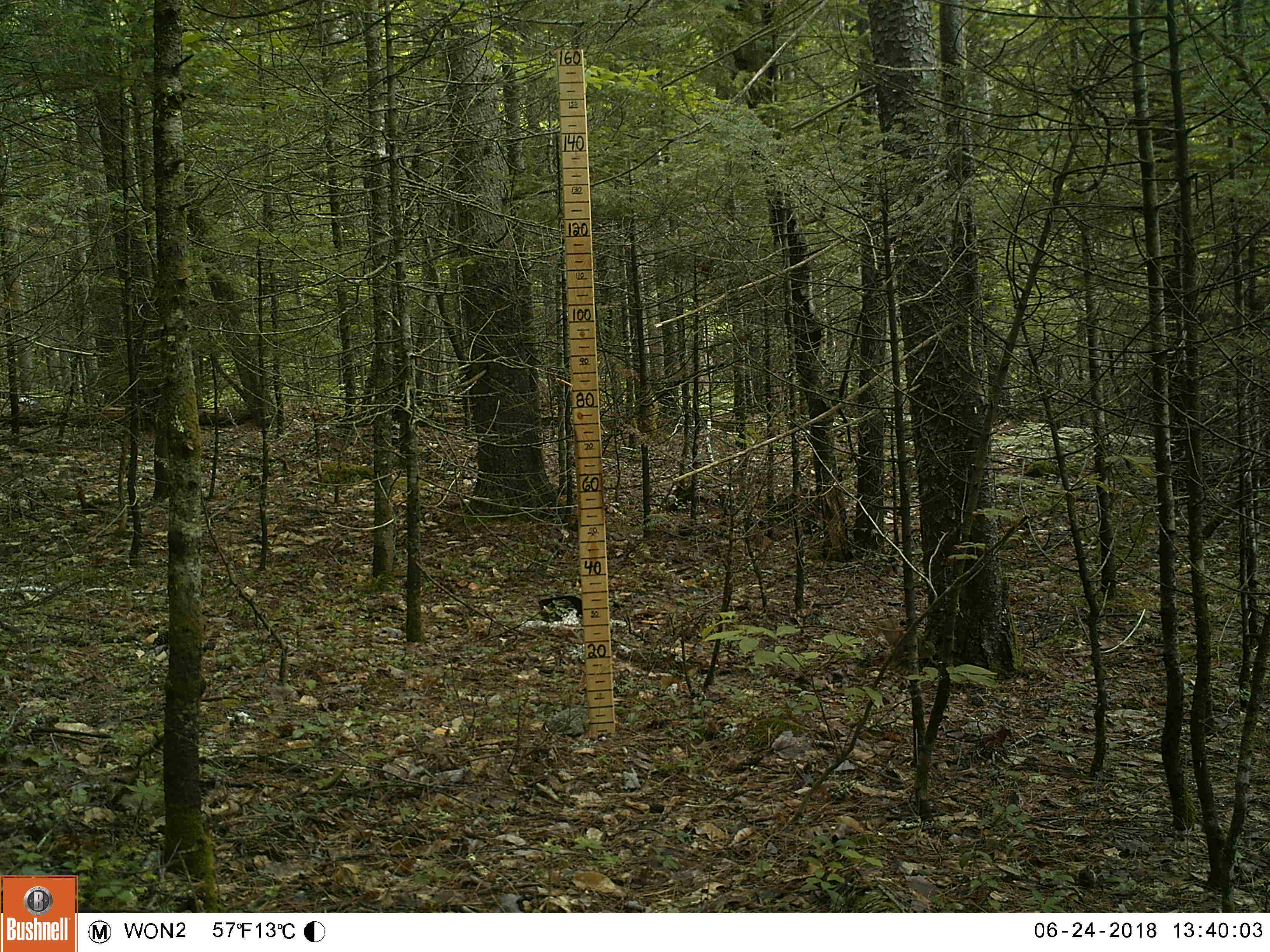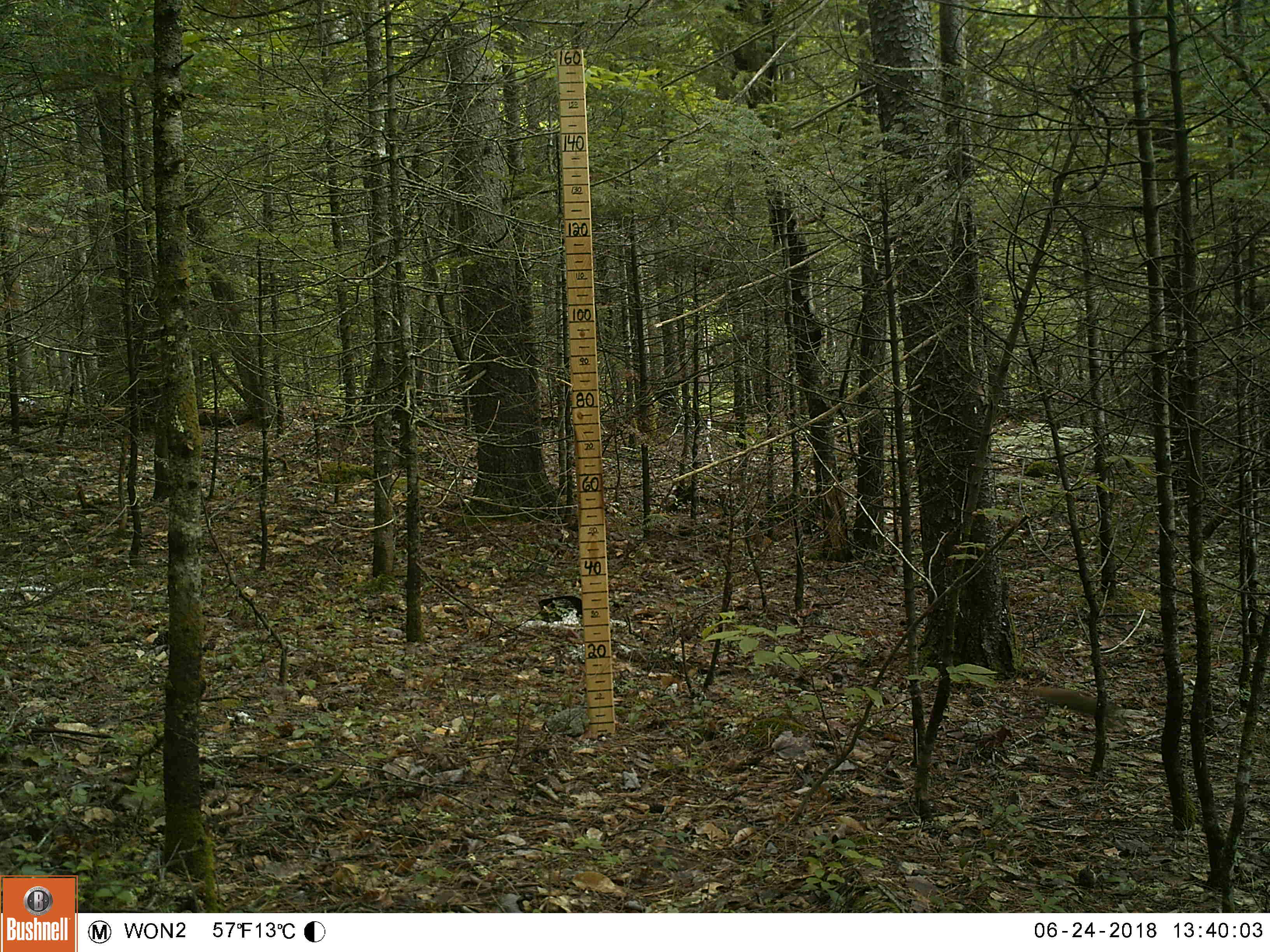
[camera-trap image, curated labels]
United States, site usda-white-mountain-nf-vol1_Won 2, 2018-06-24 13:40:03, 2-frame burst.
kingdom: Animalia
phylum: Chordata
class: Mammalia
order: Rodentia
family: Sciuridae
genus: Tamiasciurus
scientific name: Tamiasciurus hudsonicus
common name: red squirrel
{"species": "red squirrel (Tamiasciurus hudsonicus)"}